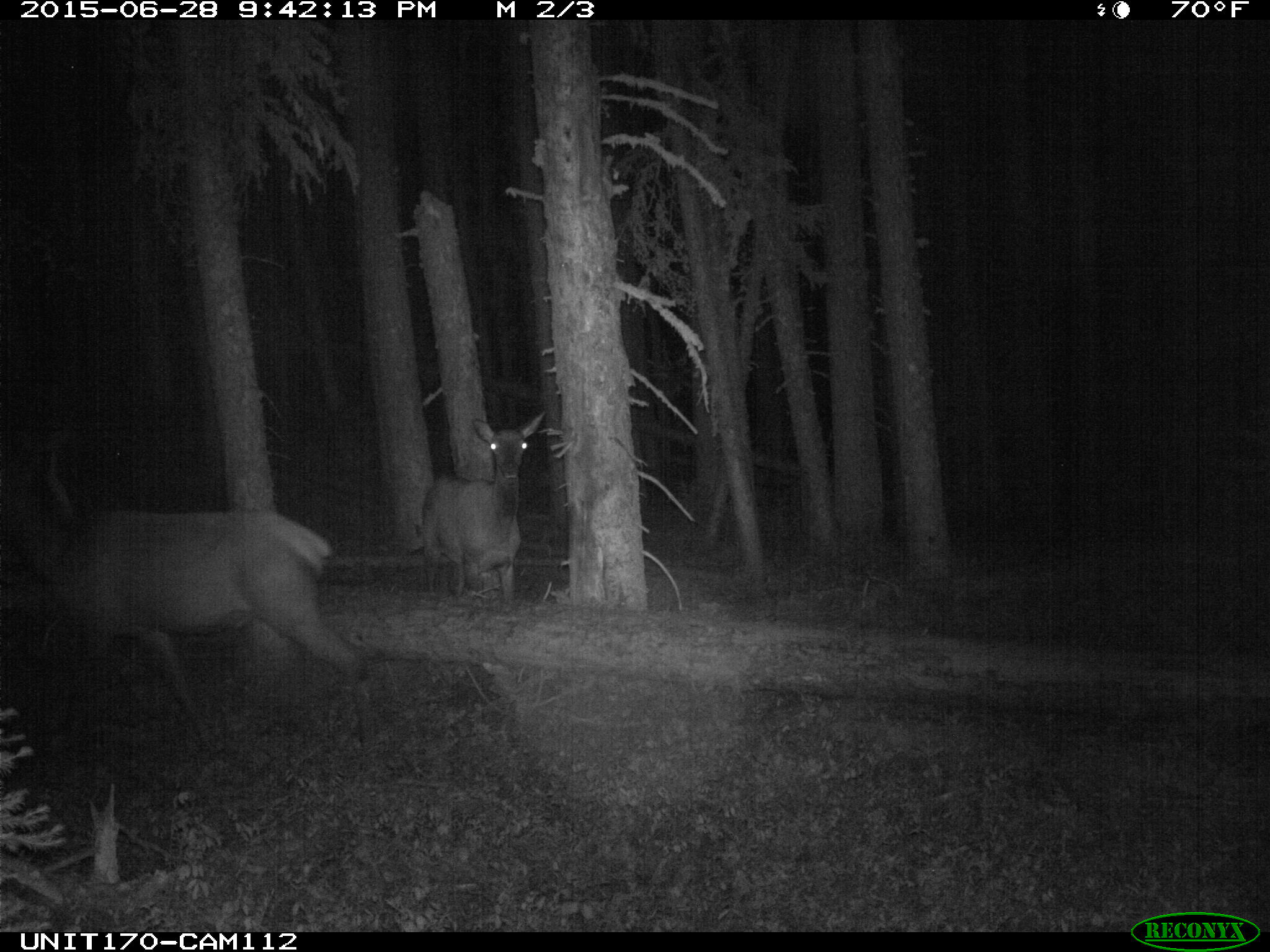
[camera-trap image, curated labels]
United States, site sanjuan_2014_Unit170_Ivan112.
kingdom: Animalia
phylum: Chordata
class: Mammalia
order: Artiodactyla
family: Cervidae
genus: Cervus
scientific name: Cervus elaphus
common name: red deer